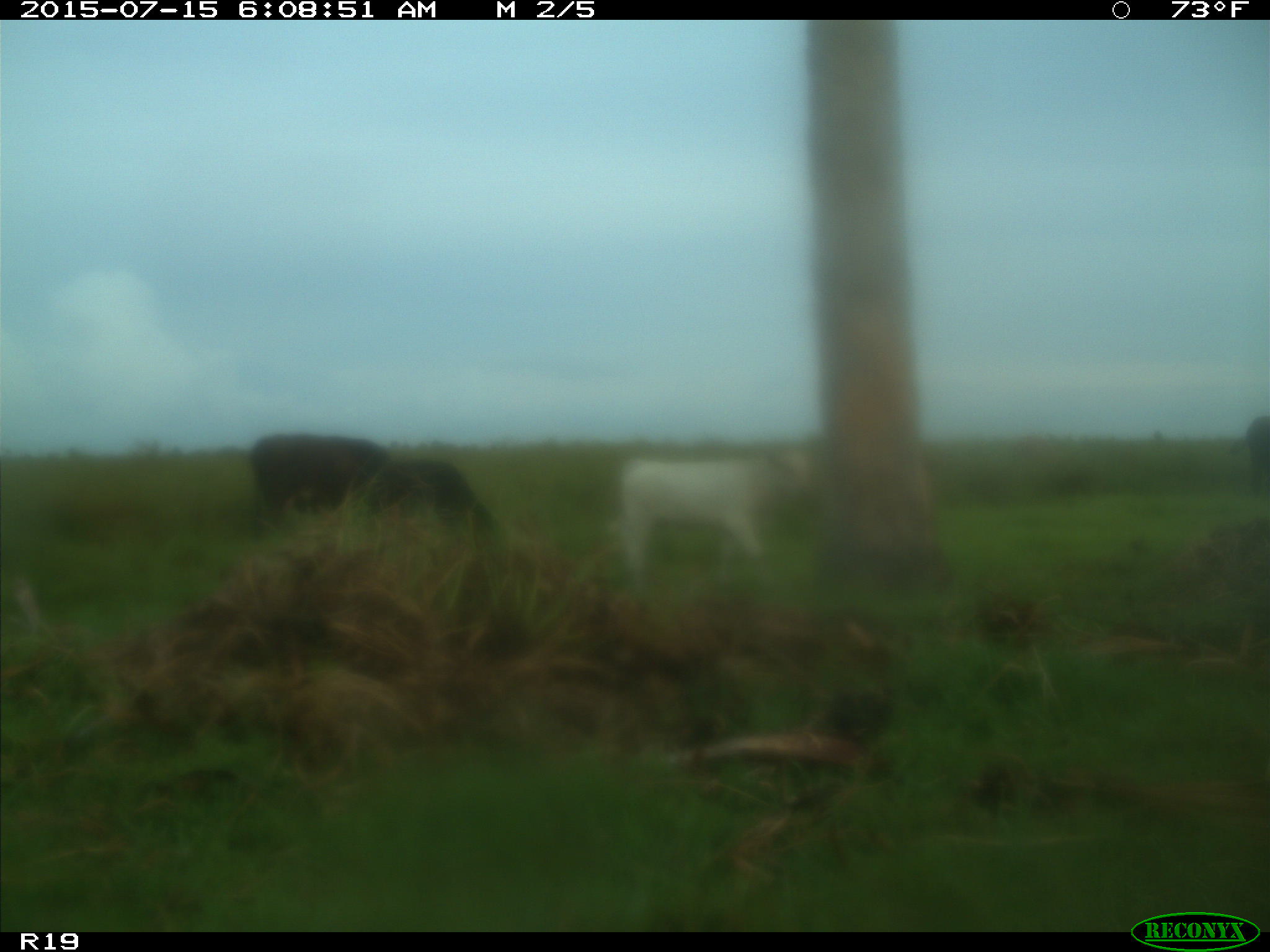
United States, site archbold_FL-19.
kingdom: Animalia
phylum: Chordata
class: Mammalia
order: Artiodactyla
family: Bovidae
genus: Bos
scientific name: Bos taurus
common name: domestic cow